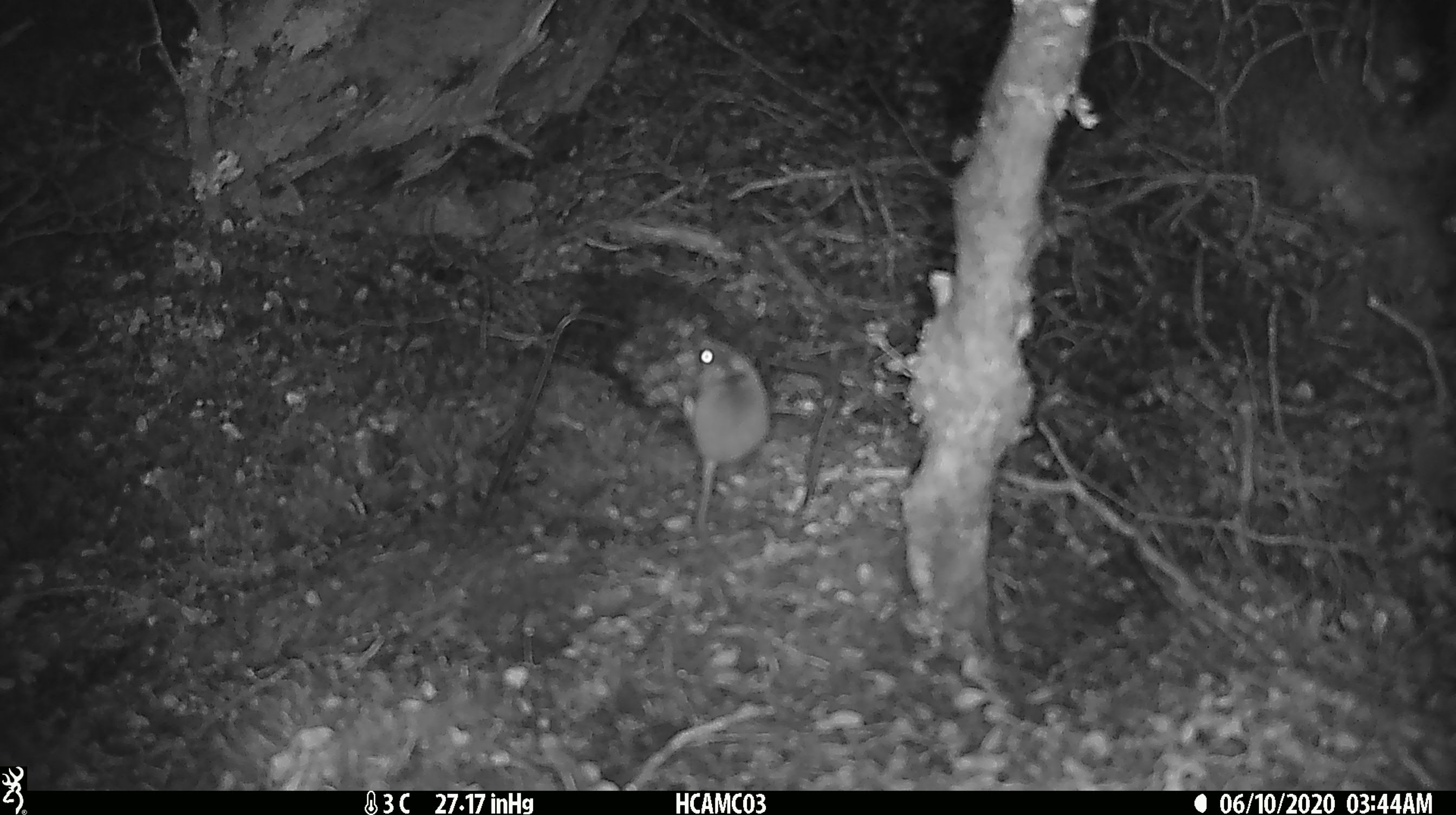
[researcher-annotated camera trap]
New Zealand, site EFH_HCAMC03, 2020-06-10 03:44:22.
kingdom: Animalia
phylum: Chordata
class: Mammalia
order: Rodentia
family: Muridae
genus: Mus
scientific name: Mus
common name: mouse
Mouse (Mus).